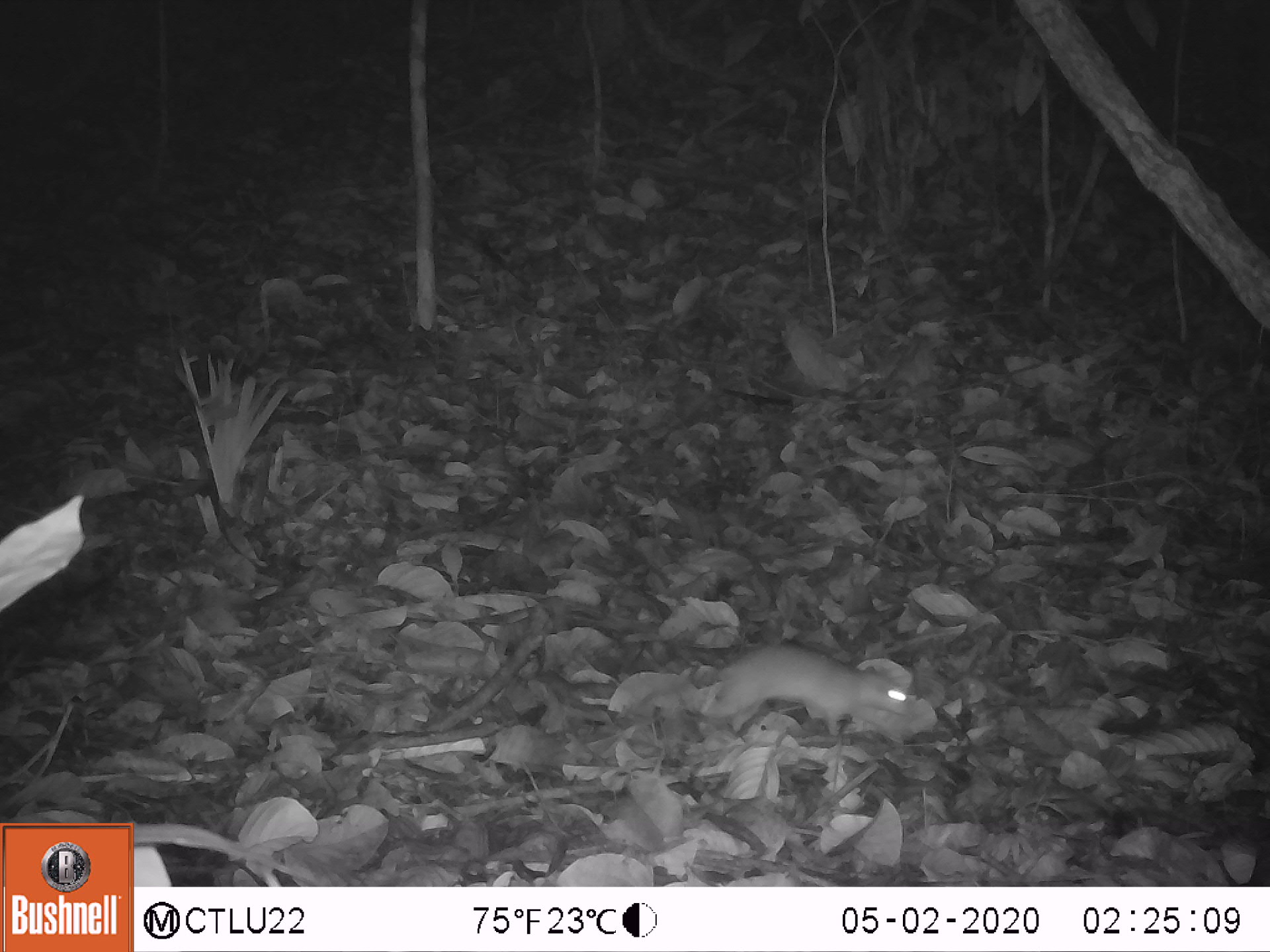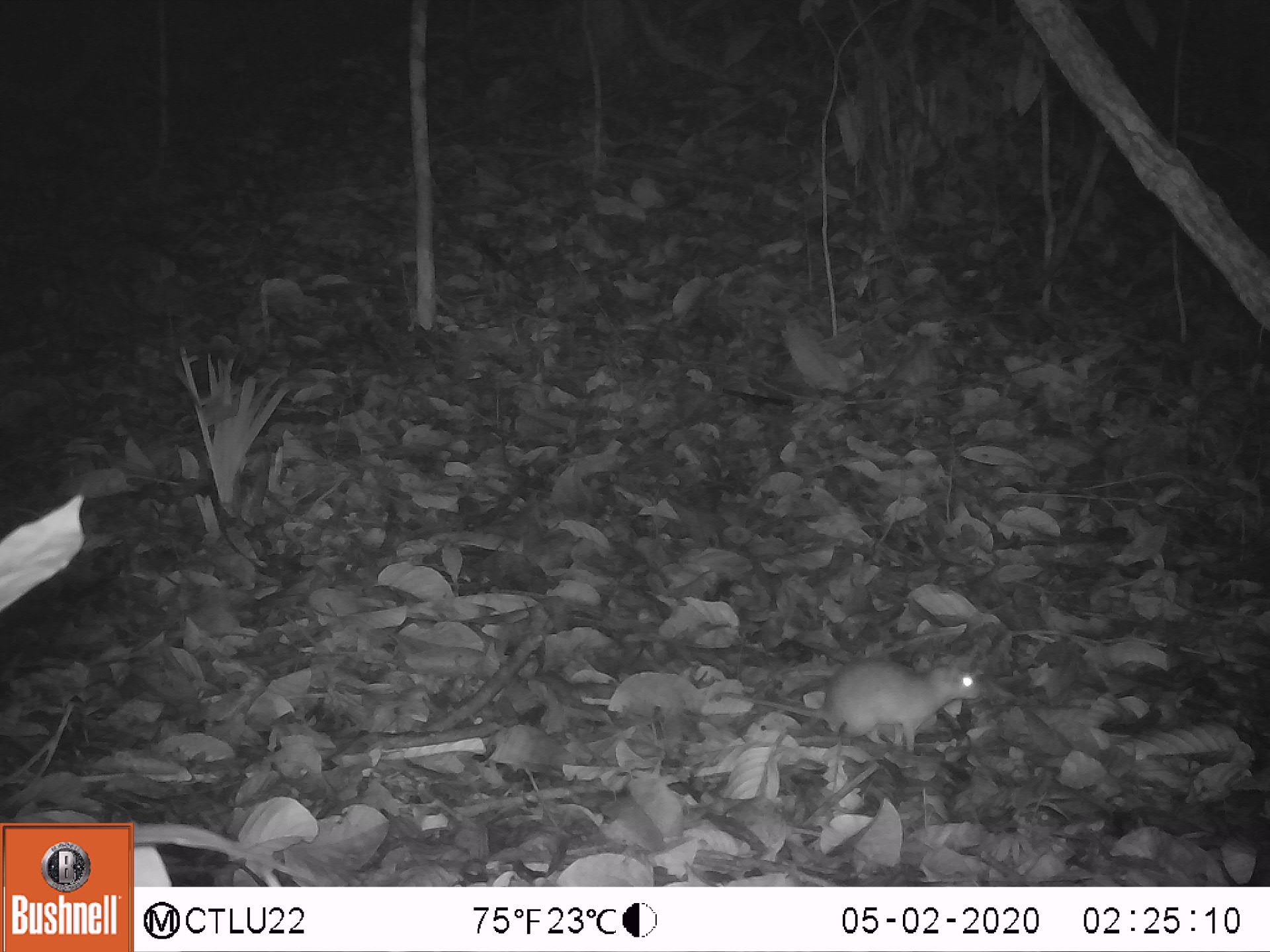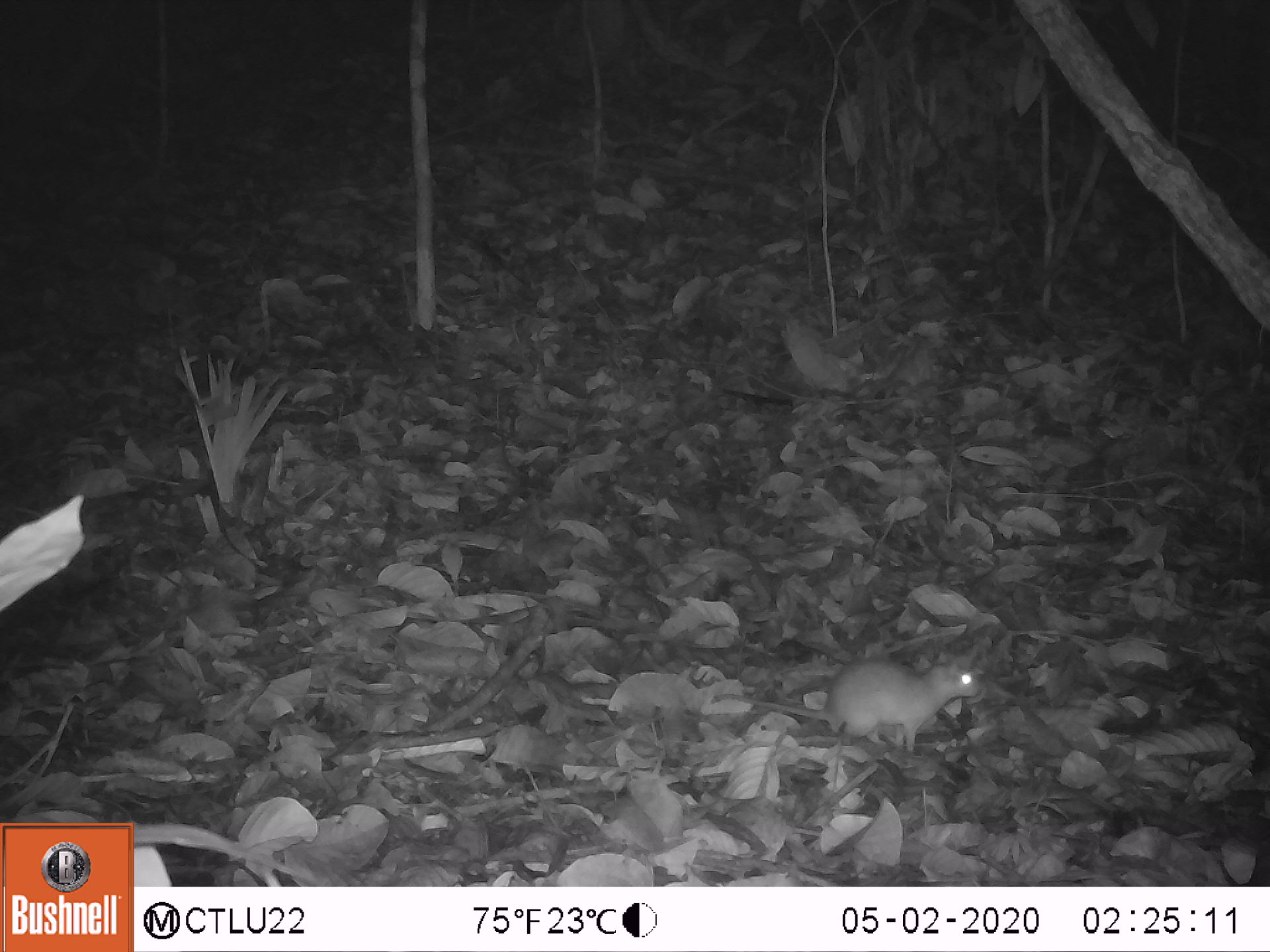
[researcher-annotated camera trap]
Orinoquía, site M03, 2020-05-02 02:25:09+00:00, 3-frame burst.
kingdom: Animalia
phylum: Chordata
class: Mammalia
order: Rodentia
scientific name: Rodentia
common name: rodent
Rodent (Rodentia).